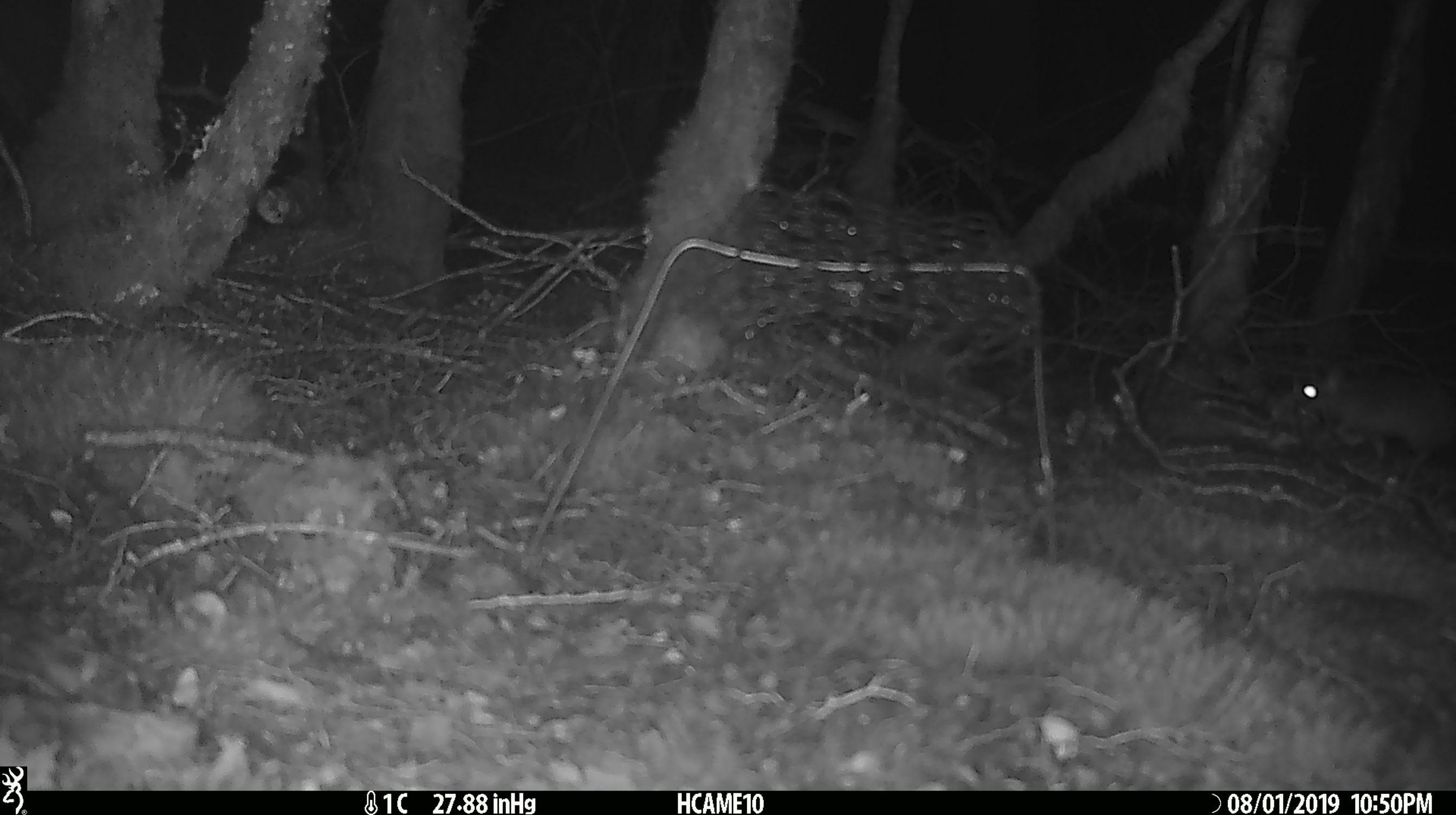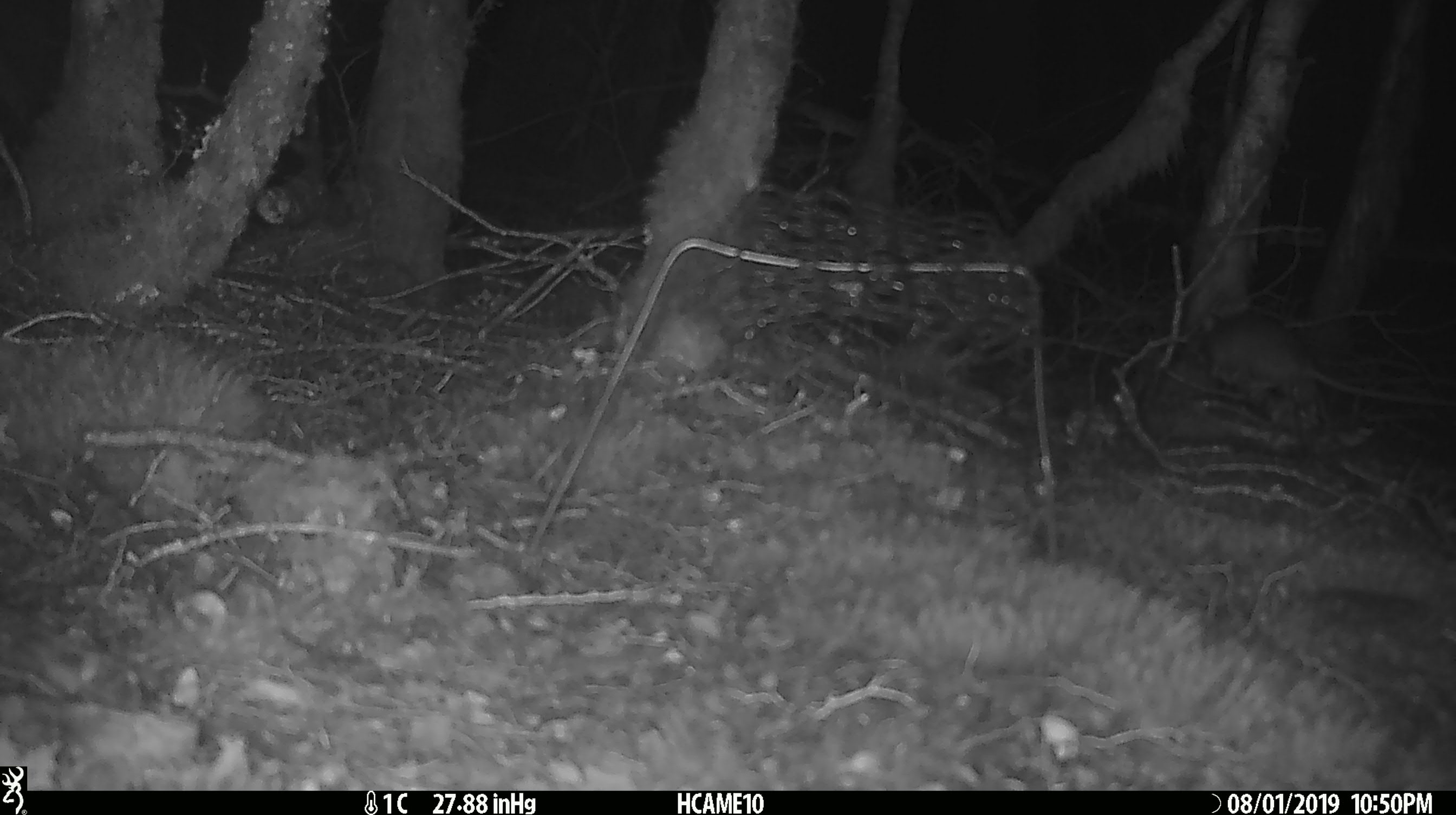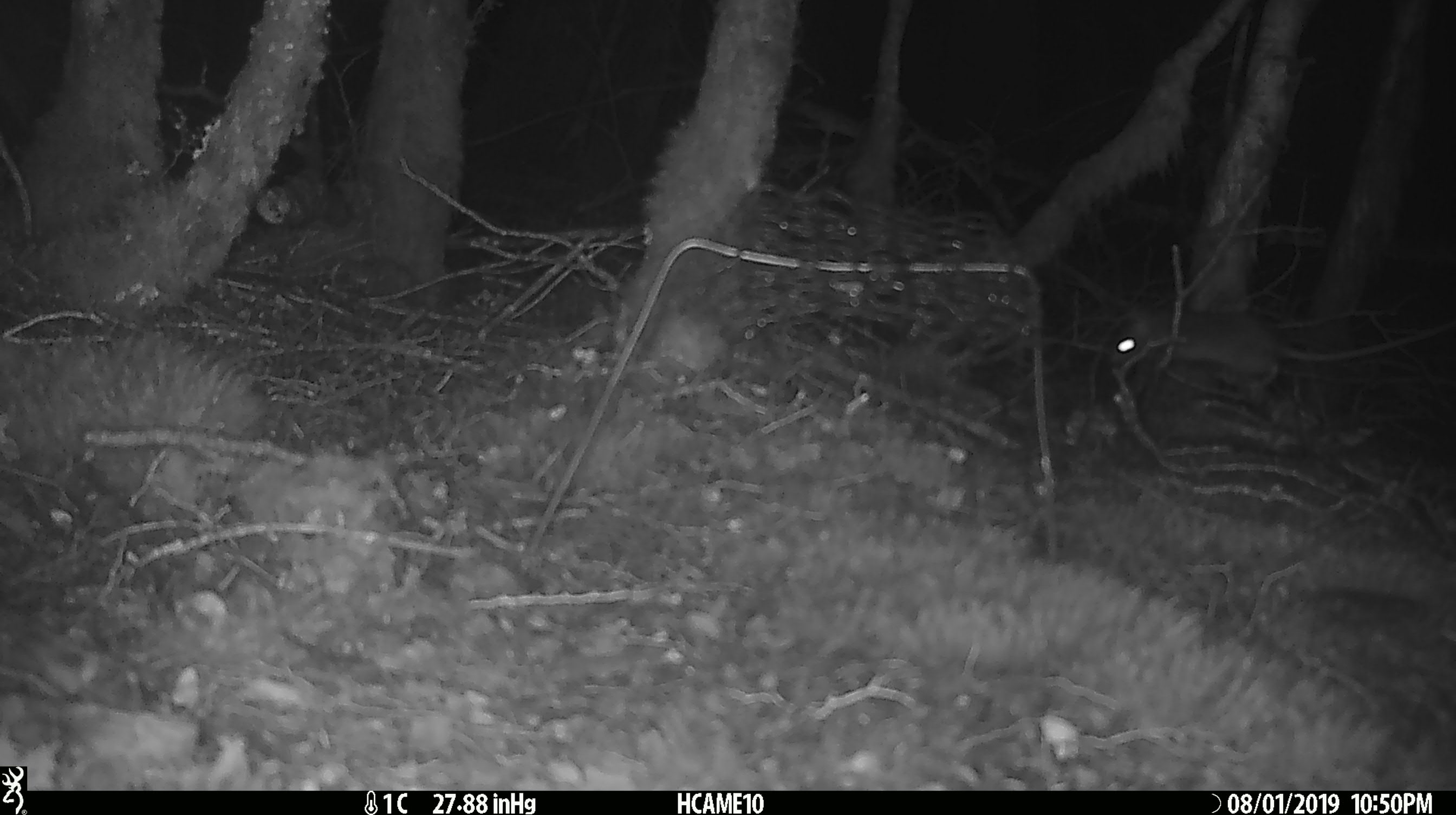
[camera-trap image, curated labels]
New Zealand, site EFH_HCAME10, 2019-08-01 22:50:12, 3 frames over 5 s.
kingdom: Animalia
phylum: Chordata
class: Mammalia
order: Rodentia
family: Muridae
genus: Rattus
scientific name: Rattus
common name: rat